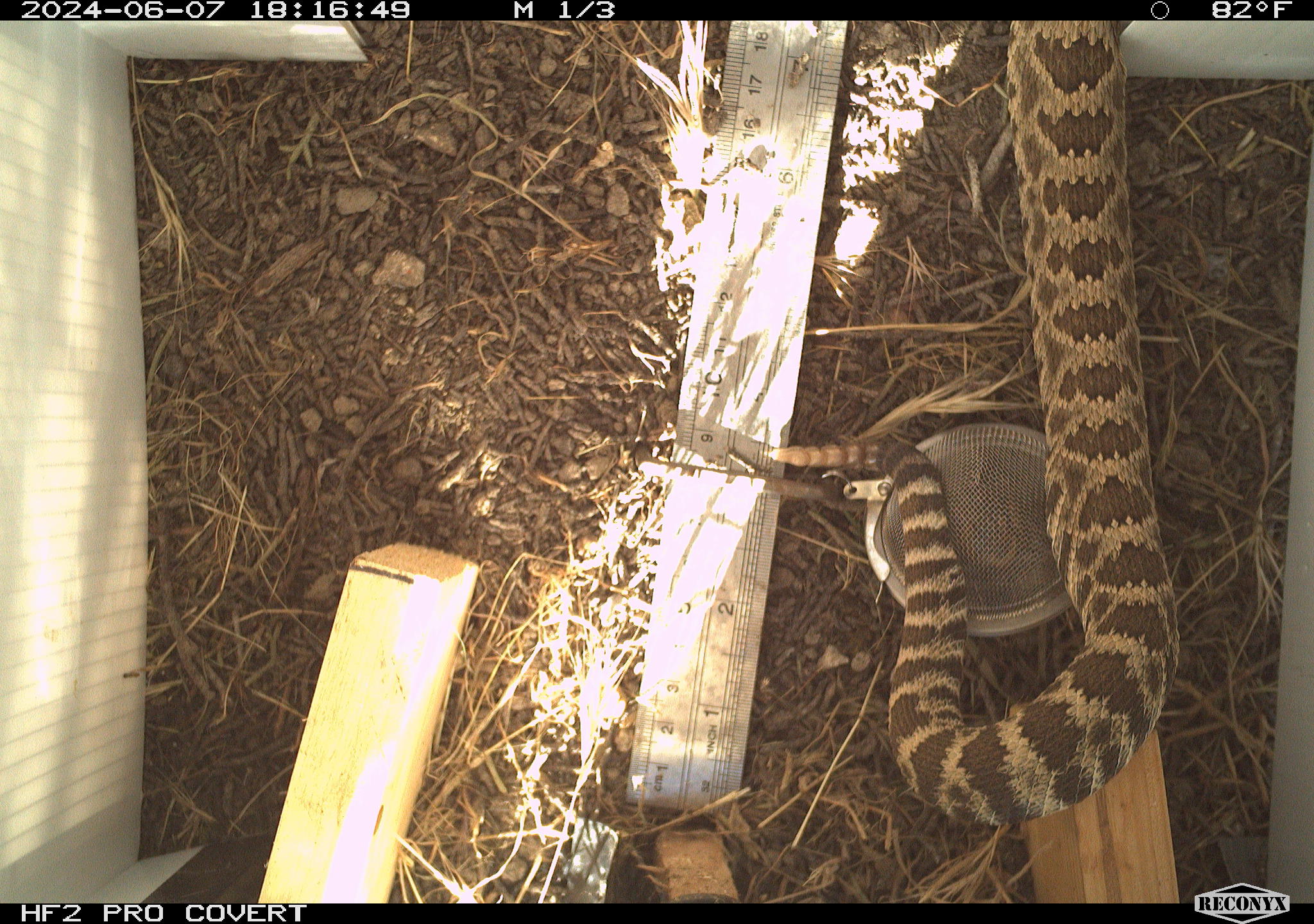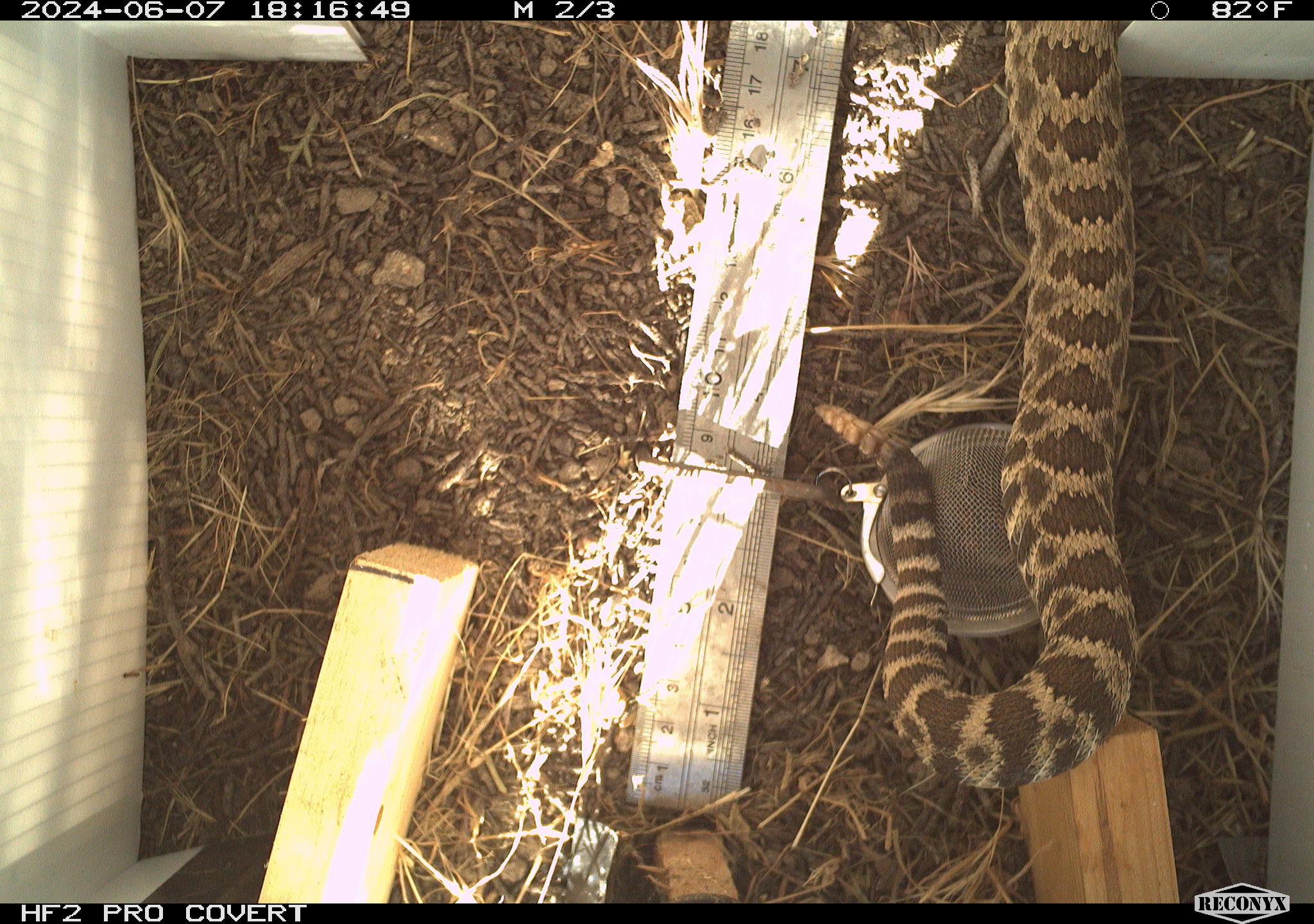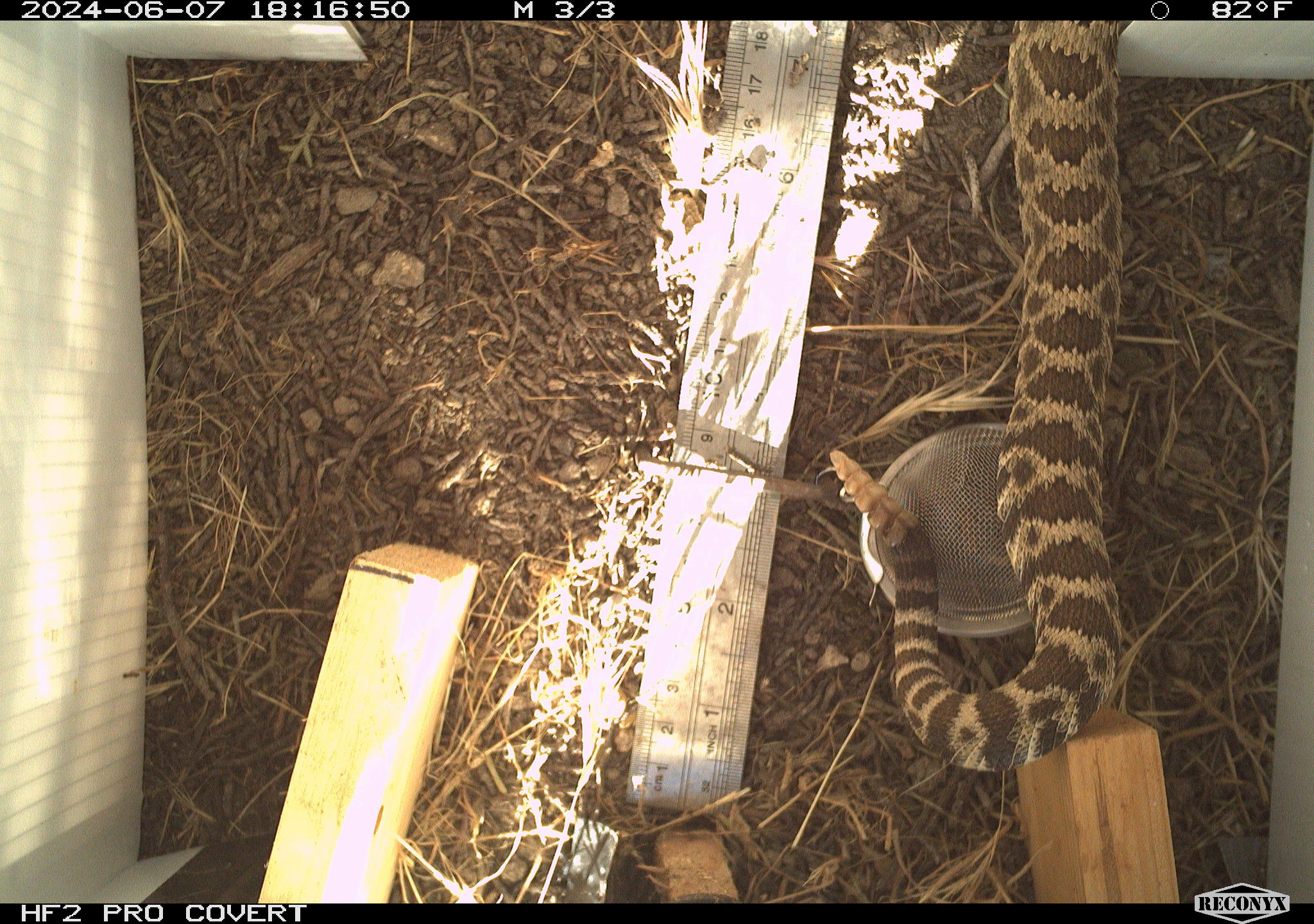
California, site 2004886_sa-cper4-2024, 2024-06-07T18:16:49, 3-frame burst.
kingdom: Animalia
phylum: Chordata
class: Reptilia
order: Squamata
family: Viperidae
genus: Crotalus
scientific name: Crotalus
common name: rattlers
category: crotalus species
Crotalus species (rattlers) (Crotalus).